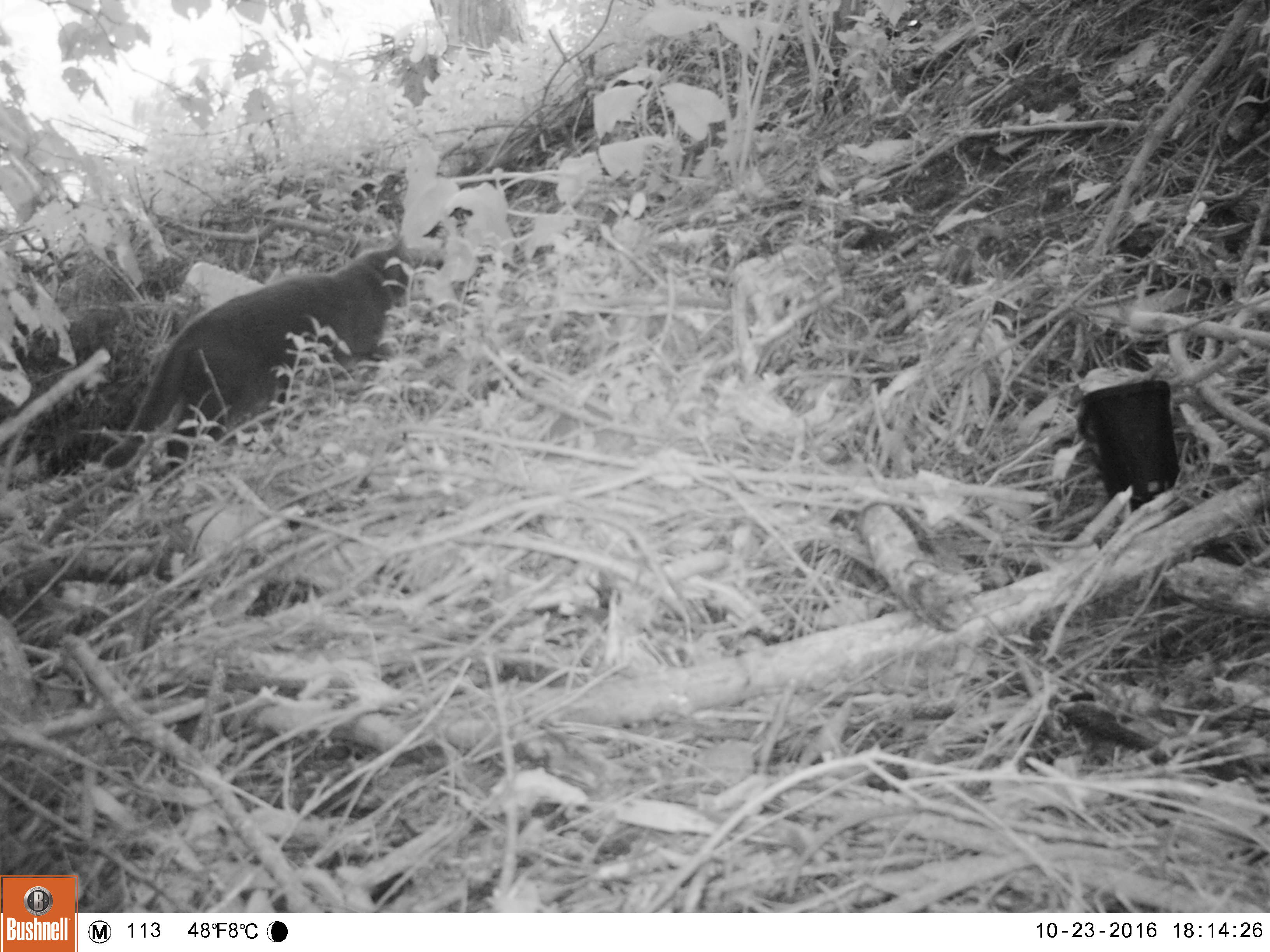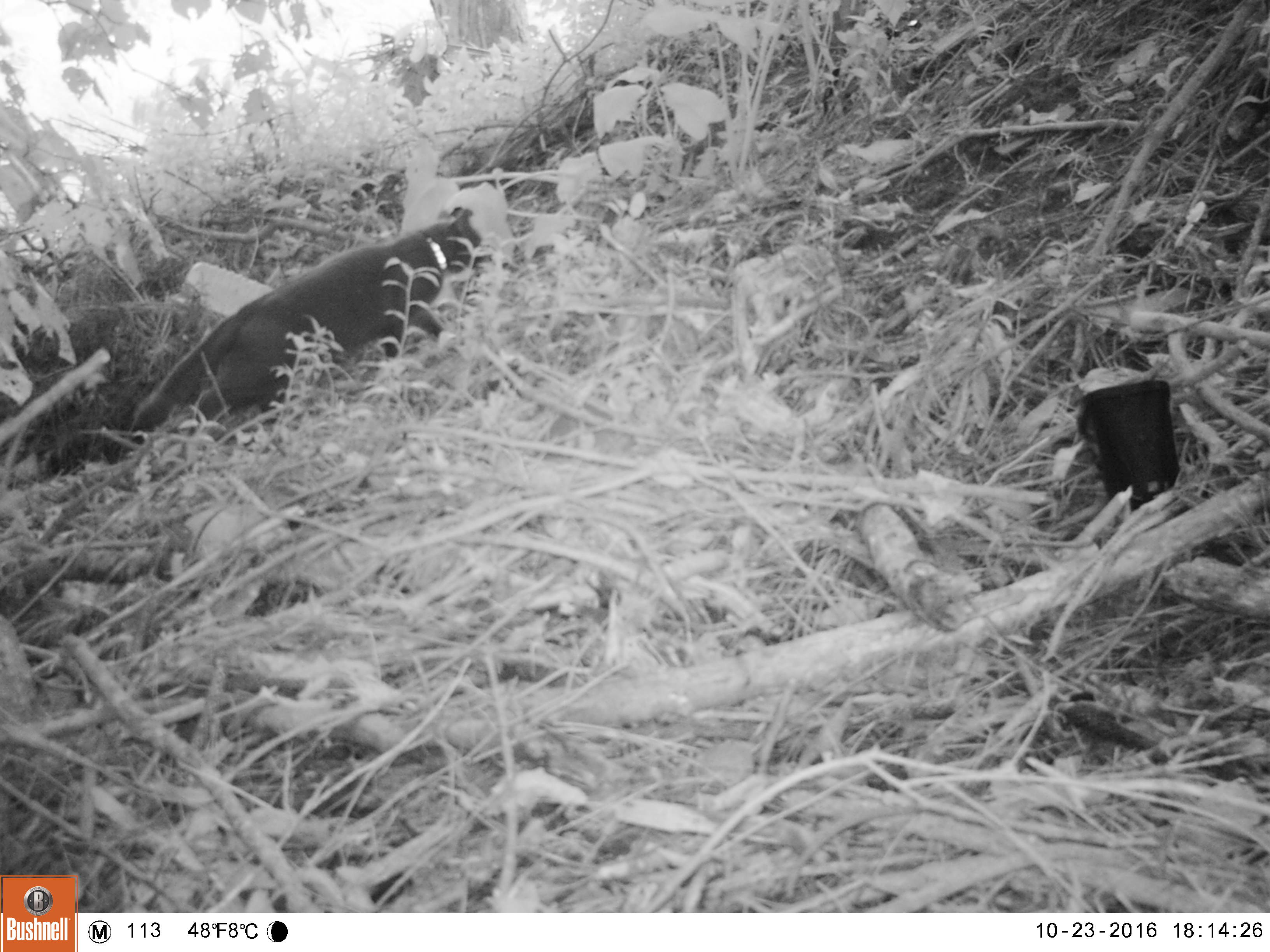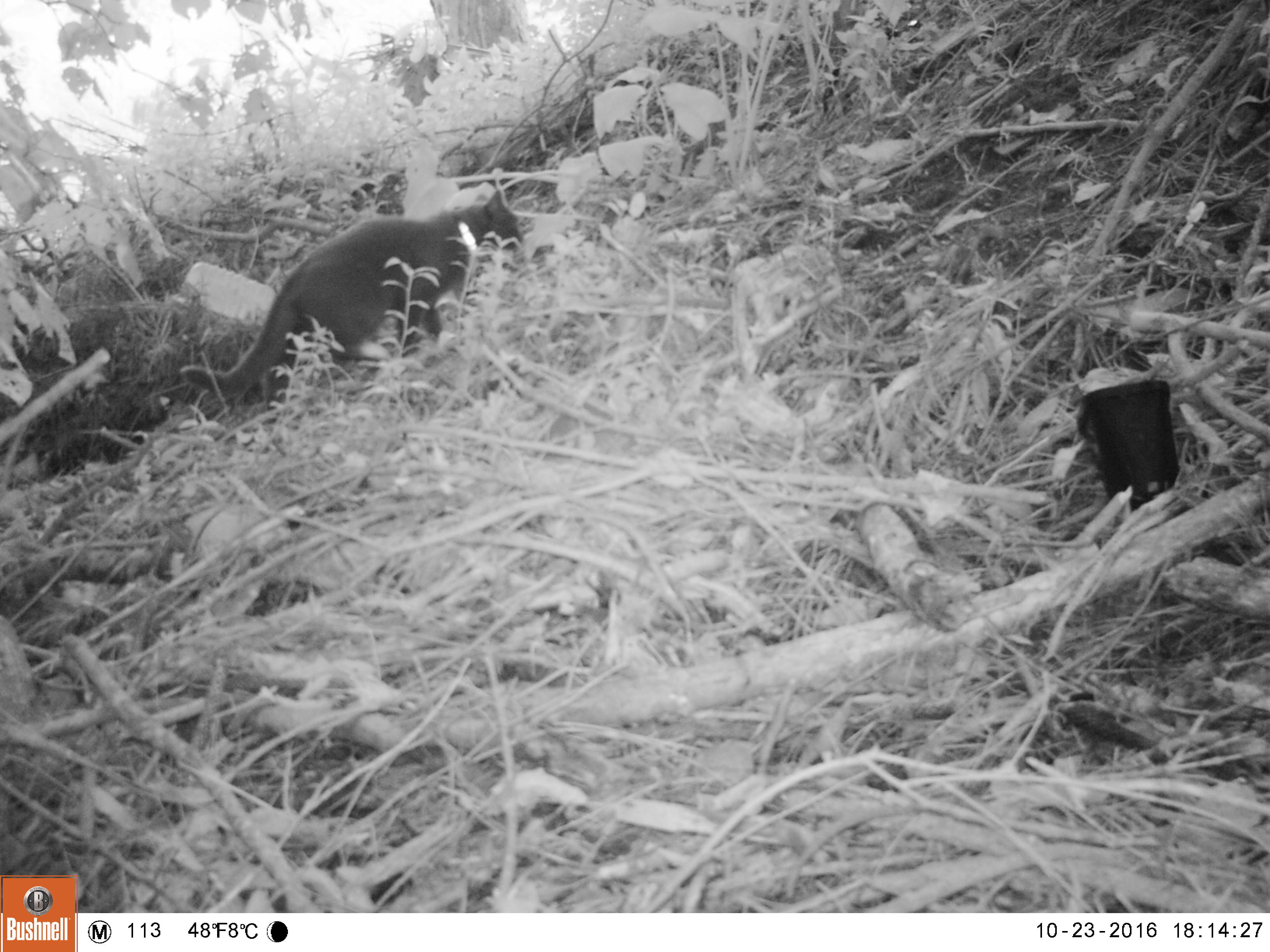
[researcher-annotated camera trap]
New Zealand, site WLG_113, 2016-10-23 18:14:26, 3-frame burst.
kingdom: Animalia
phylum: Chordata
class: Mammalia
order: Carnivora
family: Felidae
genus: Felis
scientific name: Felis catus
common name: domestic cat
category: cat